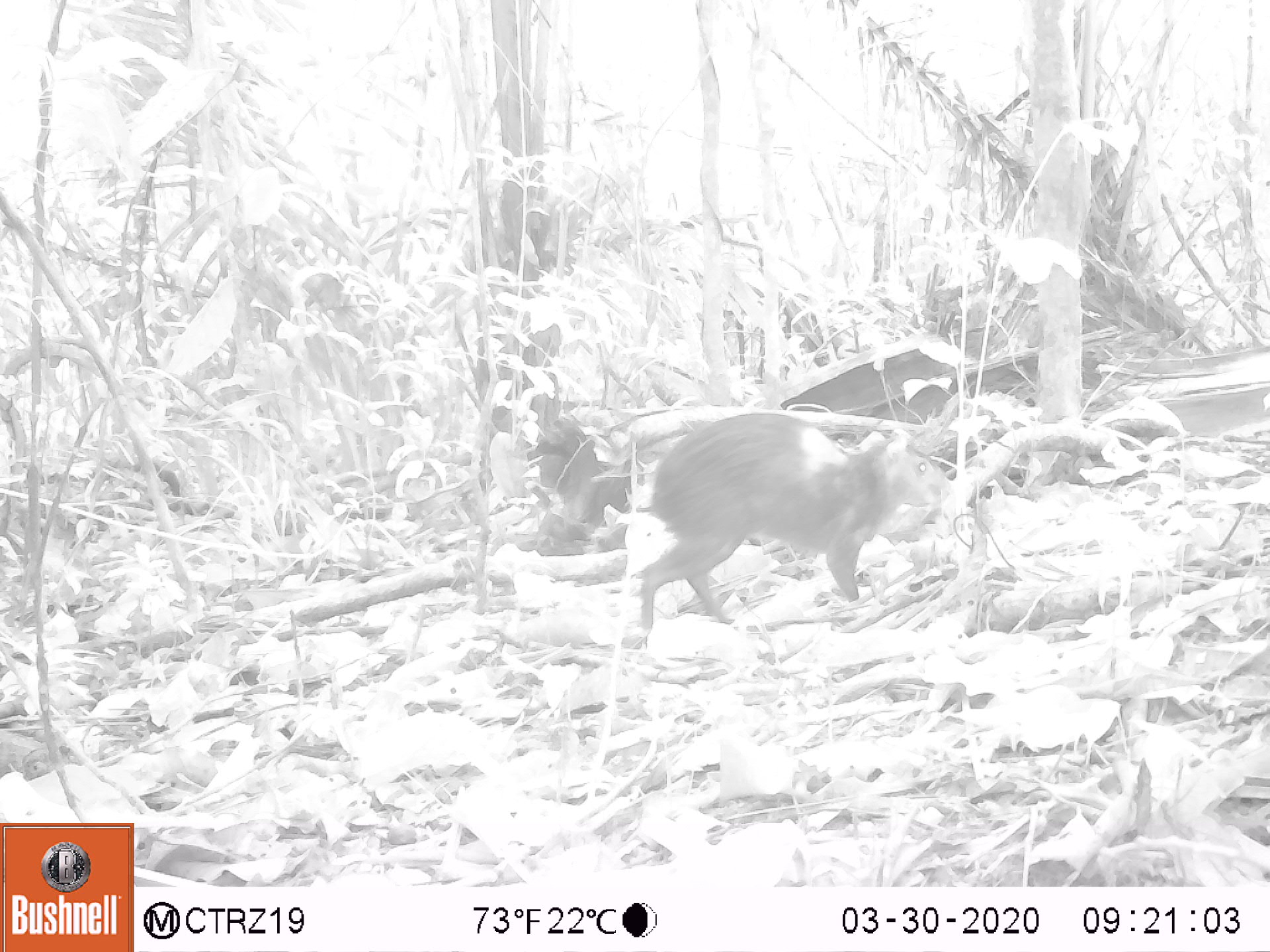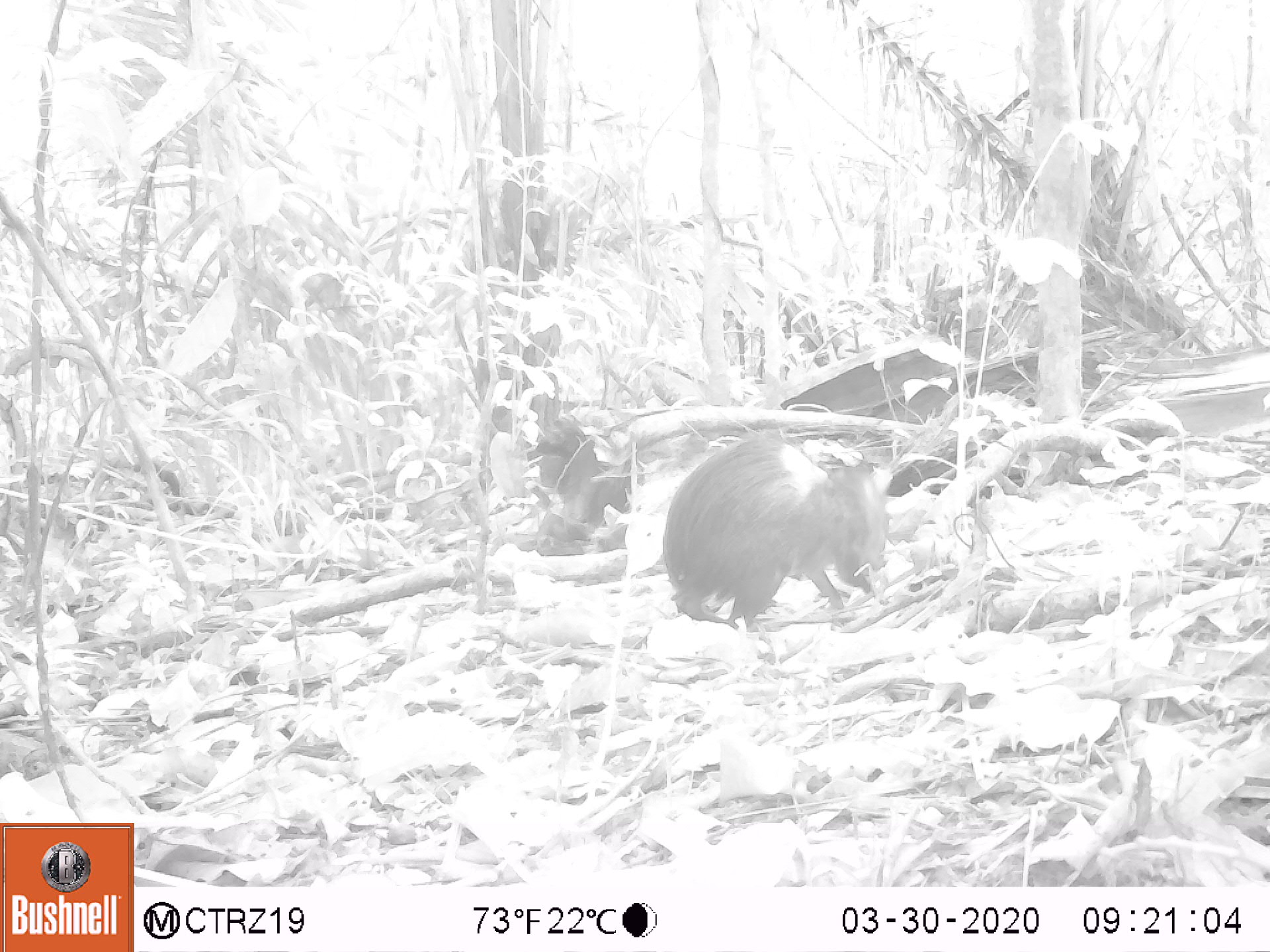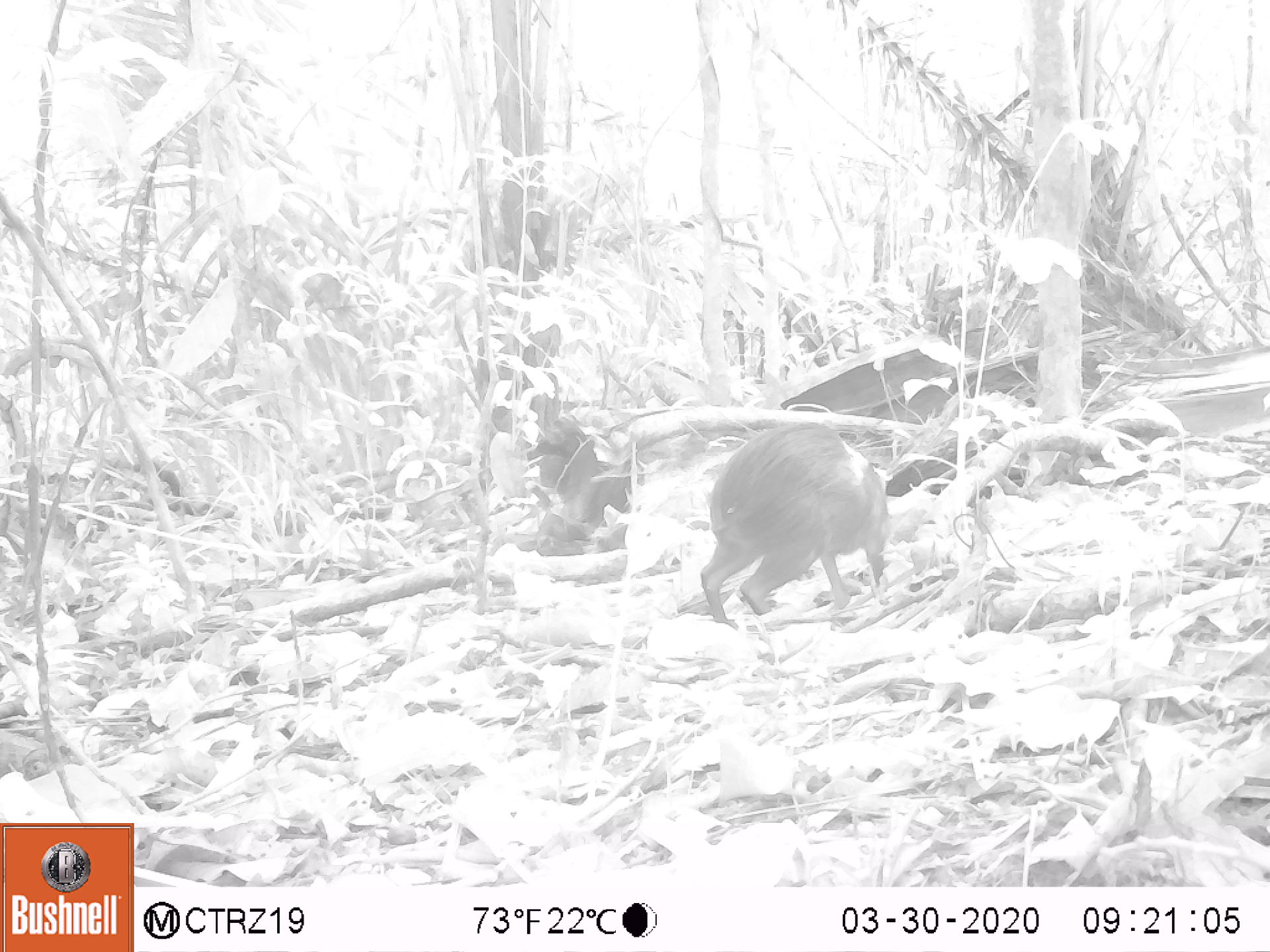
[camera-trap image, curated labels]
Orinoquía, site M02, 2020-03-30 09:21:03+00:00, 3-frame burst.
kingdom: Animalia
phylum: Chordata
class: Mammalia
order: Rodentia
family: Dasyproctidae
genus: Dasyprocta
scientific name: Dasyprocta fuliginosa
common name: black agouti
Black agouti (Dasyprocta fuliginosa).